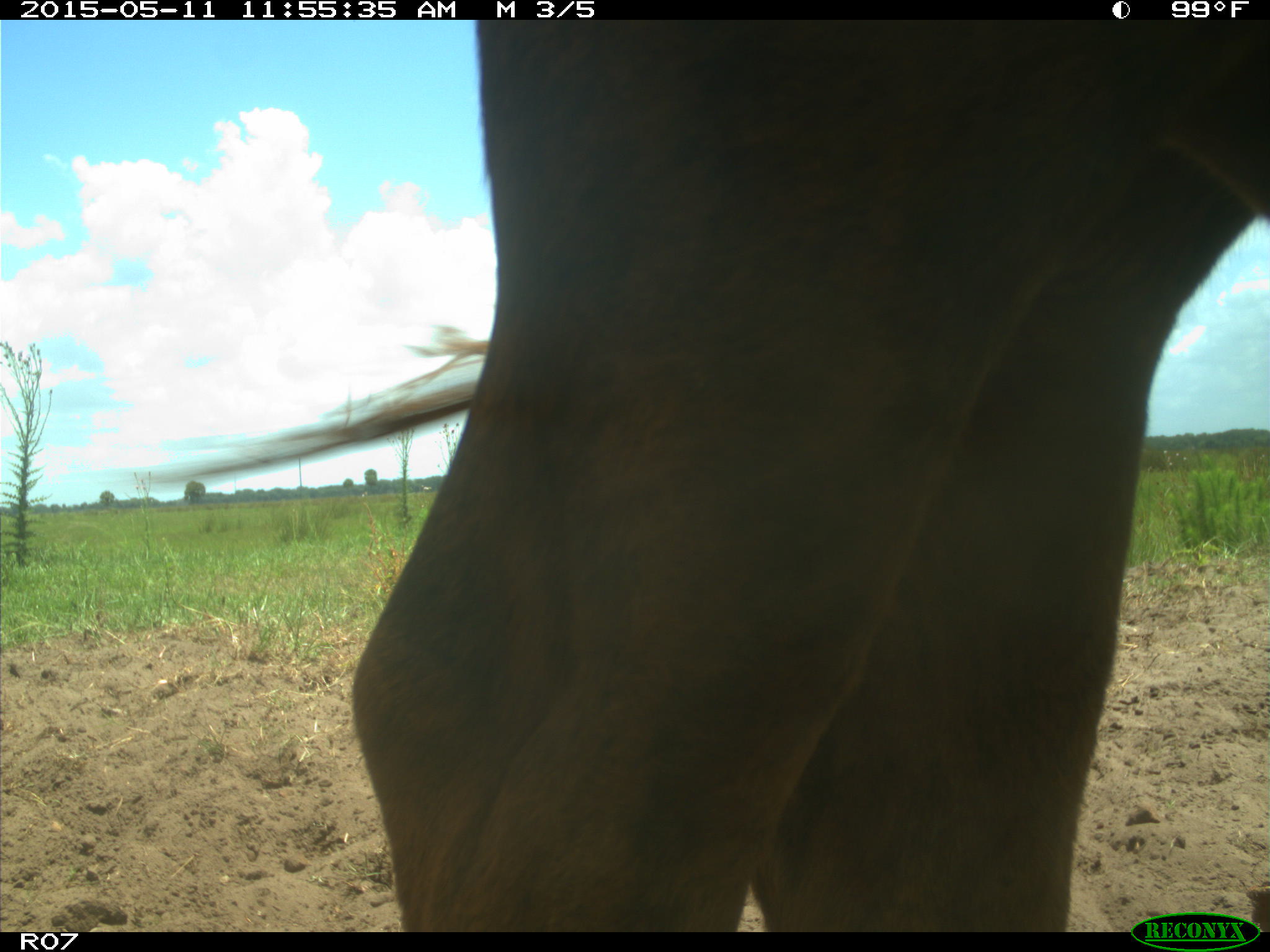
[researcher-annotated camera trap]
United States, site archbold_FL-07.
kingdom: Animalia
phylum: Chordata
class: Mammalia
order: Artiodactyla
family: Bovidae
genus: Bos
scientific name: Bos taurus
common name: domestic cow